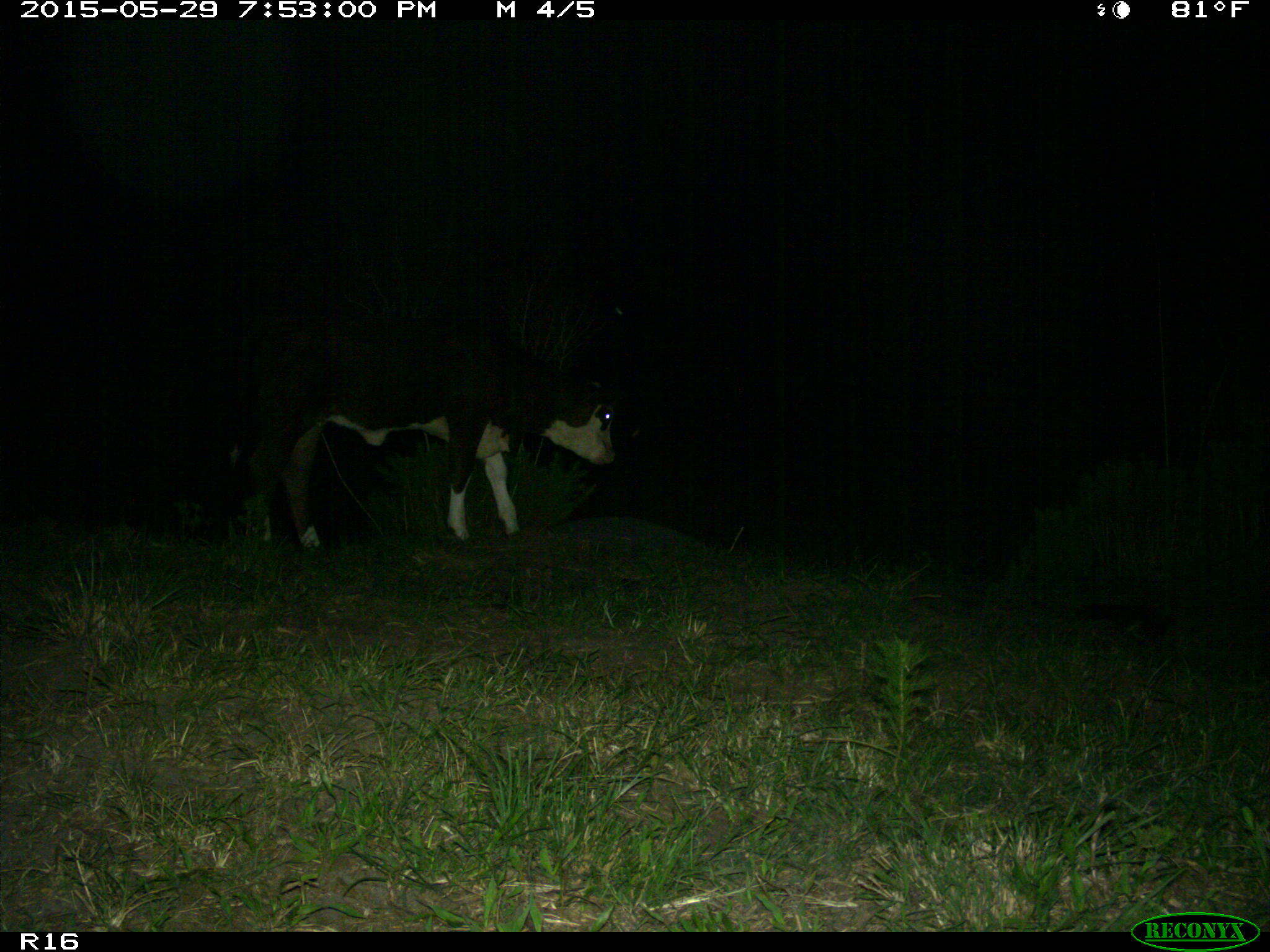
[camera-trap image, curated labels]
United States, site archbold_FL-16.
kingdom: Animalia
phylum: Chordata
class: Mammalia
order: Artiodactyla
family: Bovidae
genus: Bos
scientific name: Bos taurus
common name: domestic cow